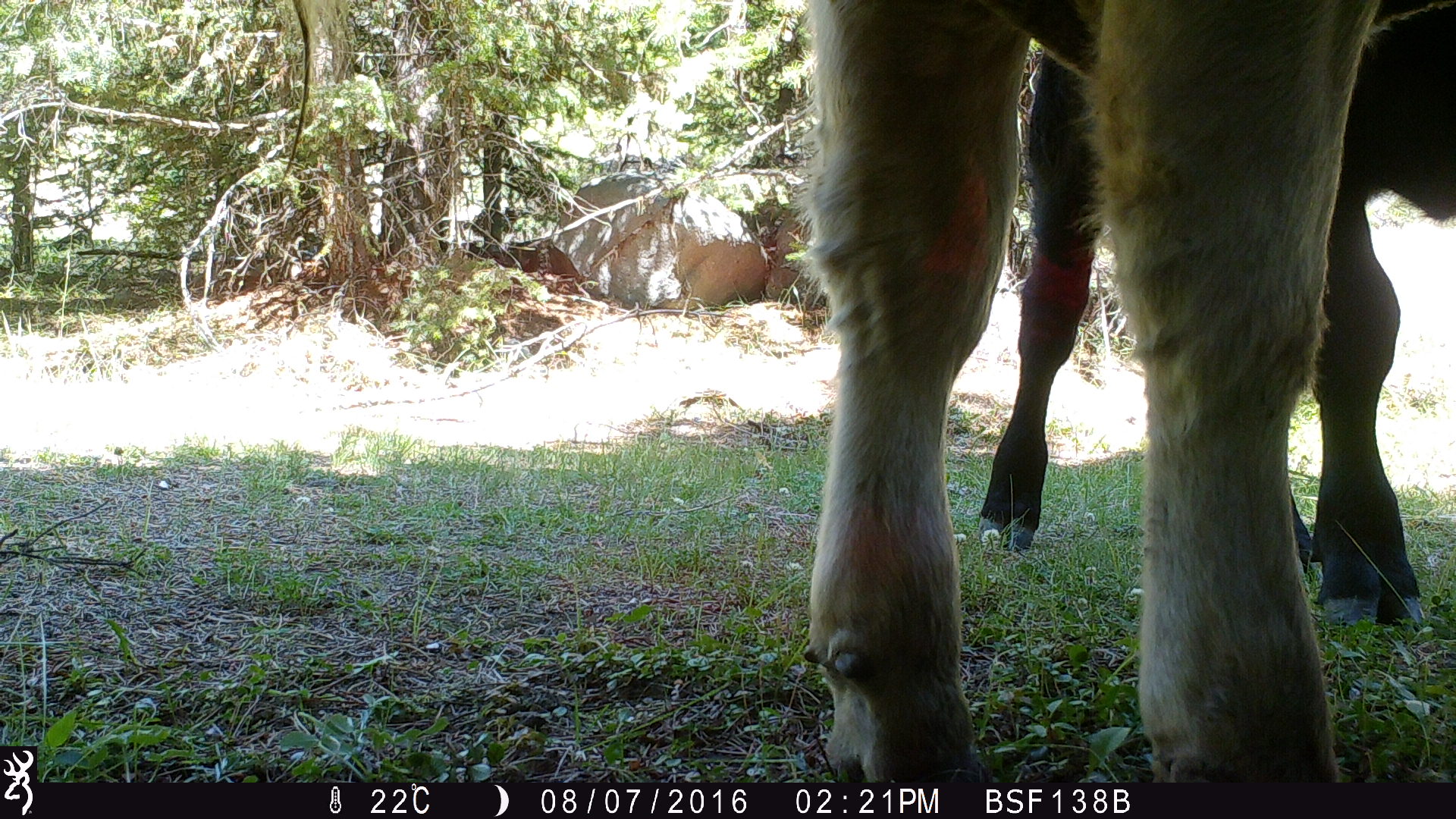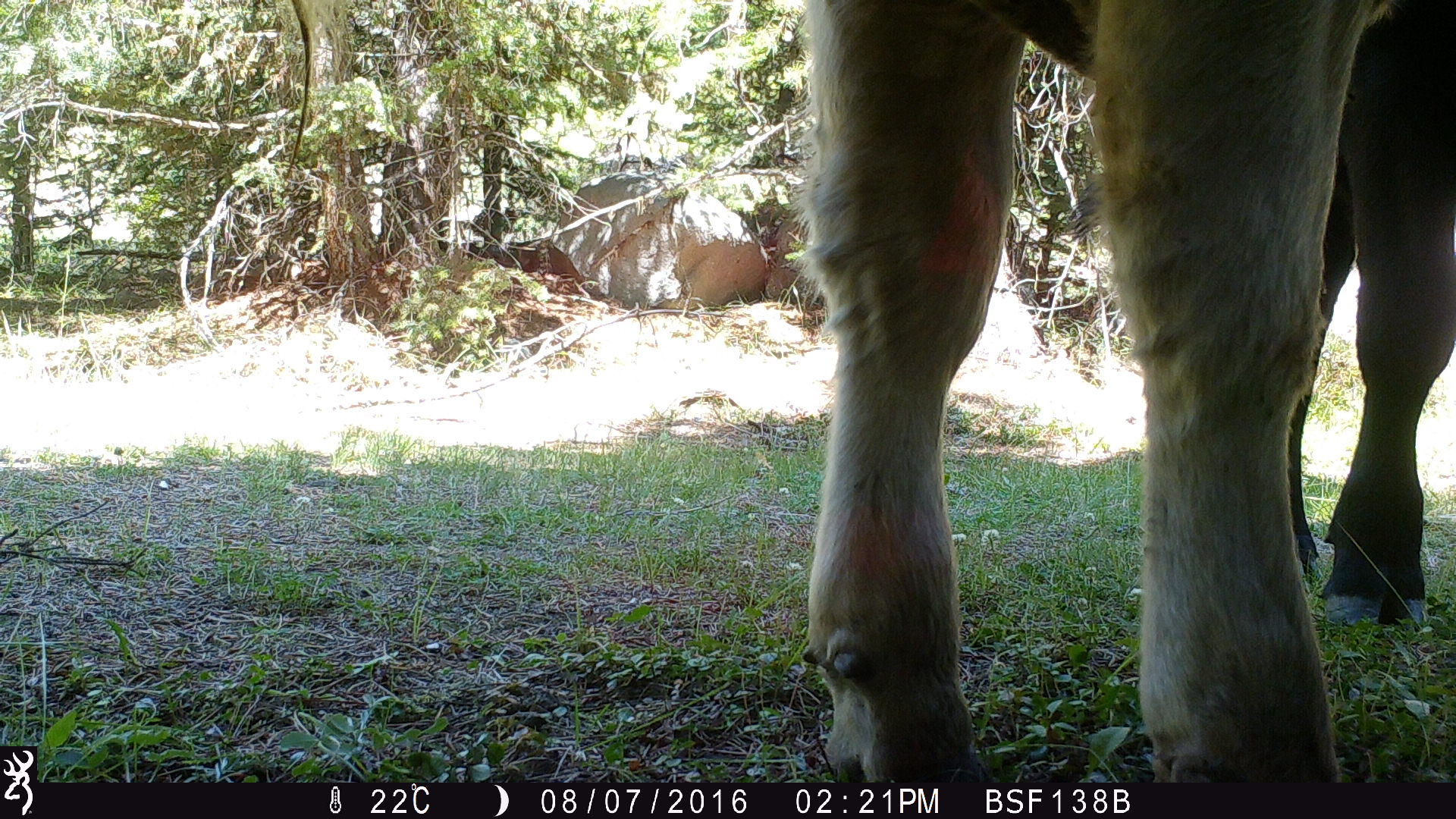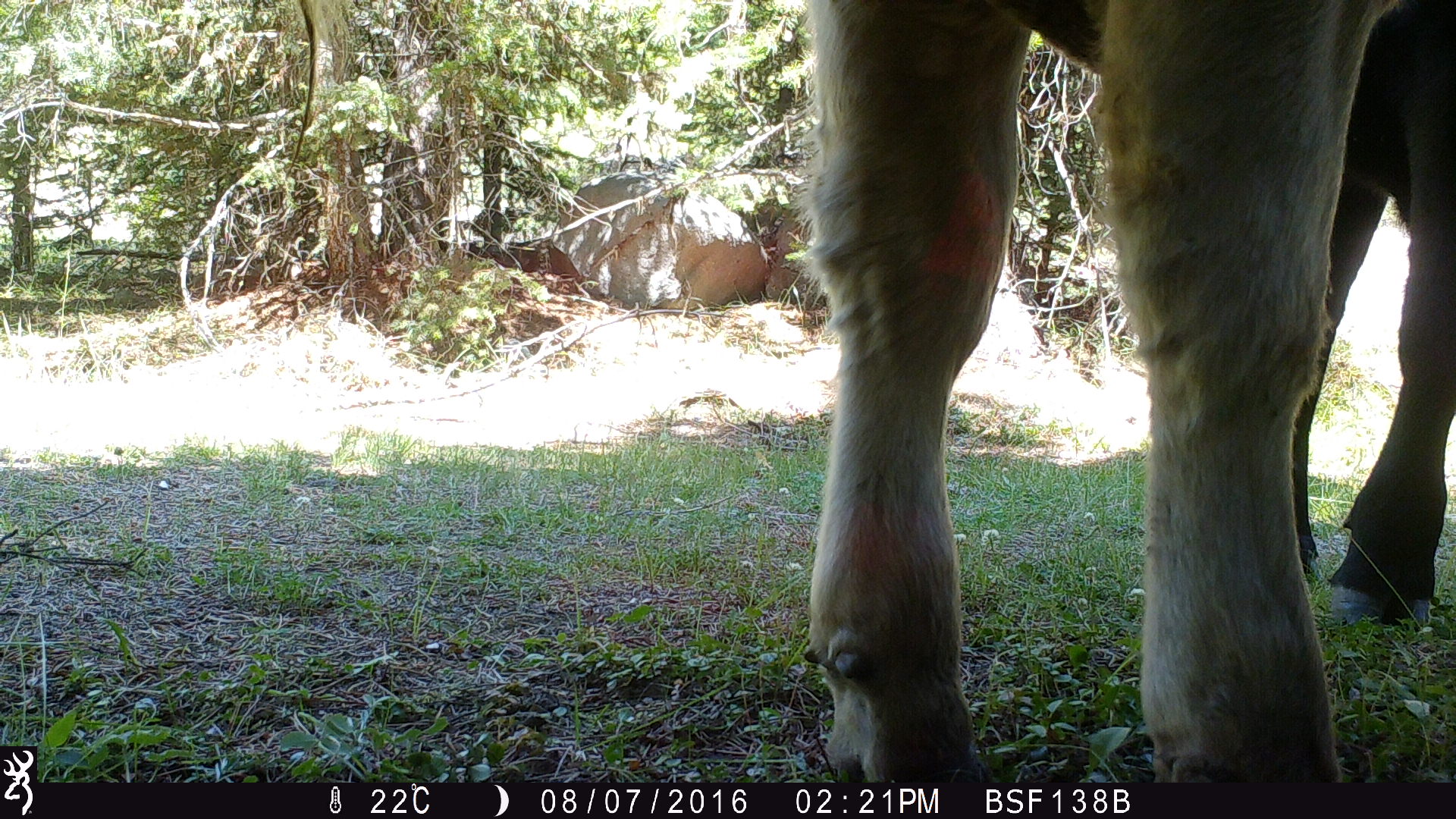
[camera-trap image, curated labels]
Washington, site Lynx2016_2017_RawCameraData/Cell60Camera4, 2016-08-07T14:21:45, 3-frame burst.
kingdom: Animalia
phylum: Chordata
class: Mammalia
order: Artiodactyla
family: Bovidae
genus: Bos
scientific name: Bos taurus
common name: domestic cattle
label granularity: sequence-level